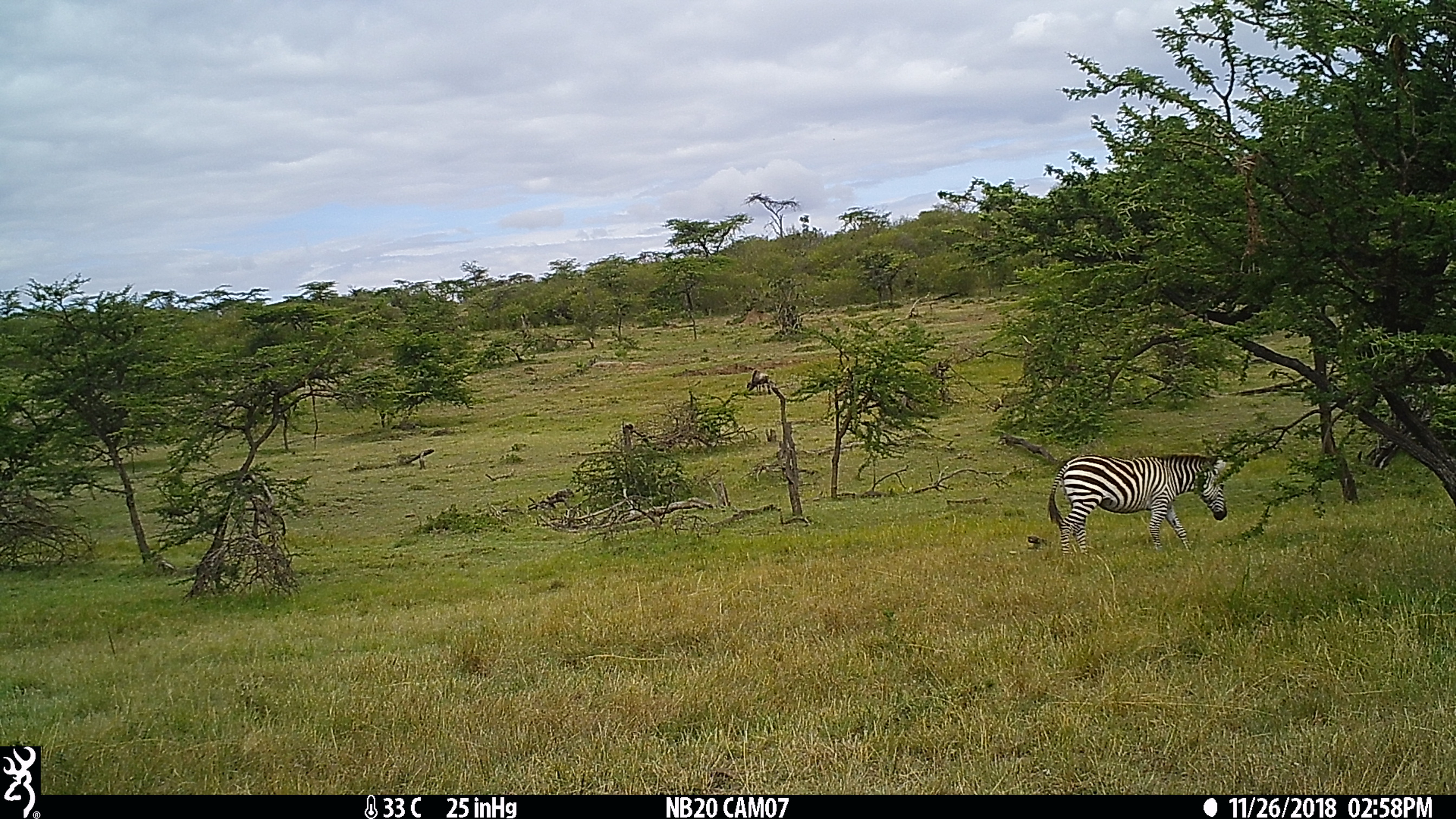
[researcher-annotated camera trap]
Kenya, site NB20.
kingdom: Animalia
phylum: Chordata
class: Mammalia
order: Perissodactyla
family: Equidae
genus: Equus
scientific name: Equus quagga burchellii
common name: burchell's zebra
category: zebra